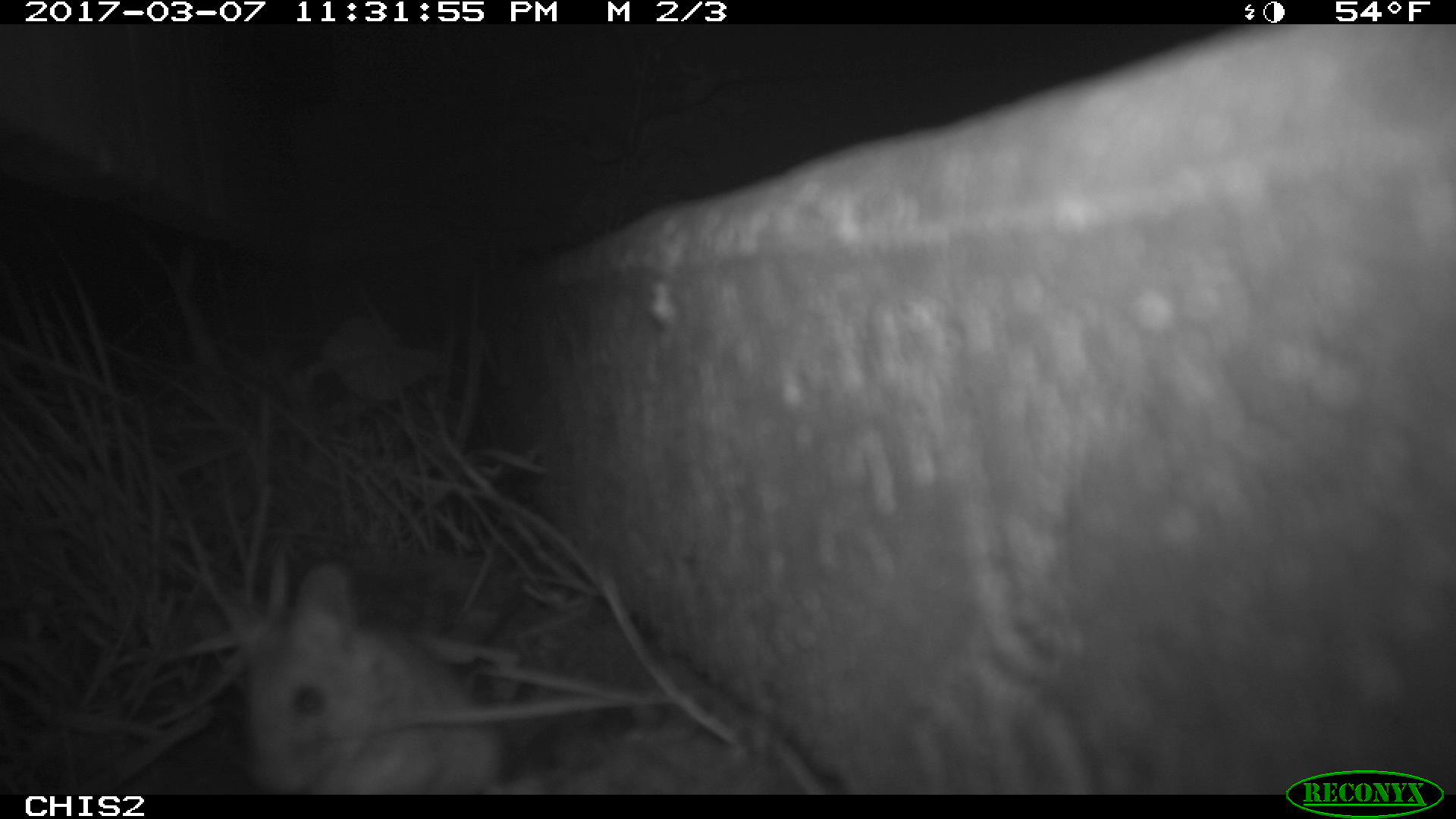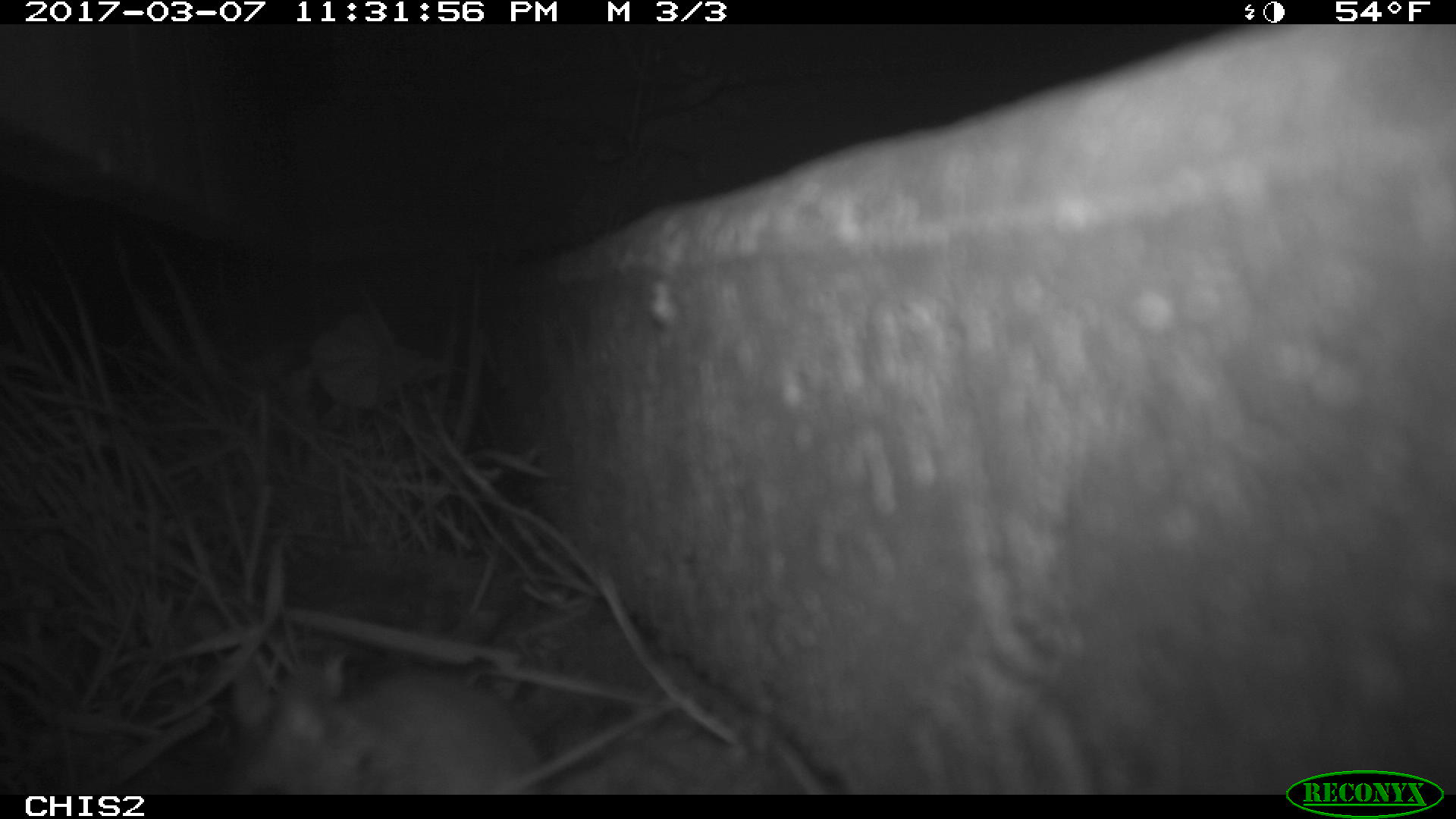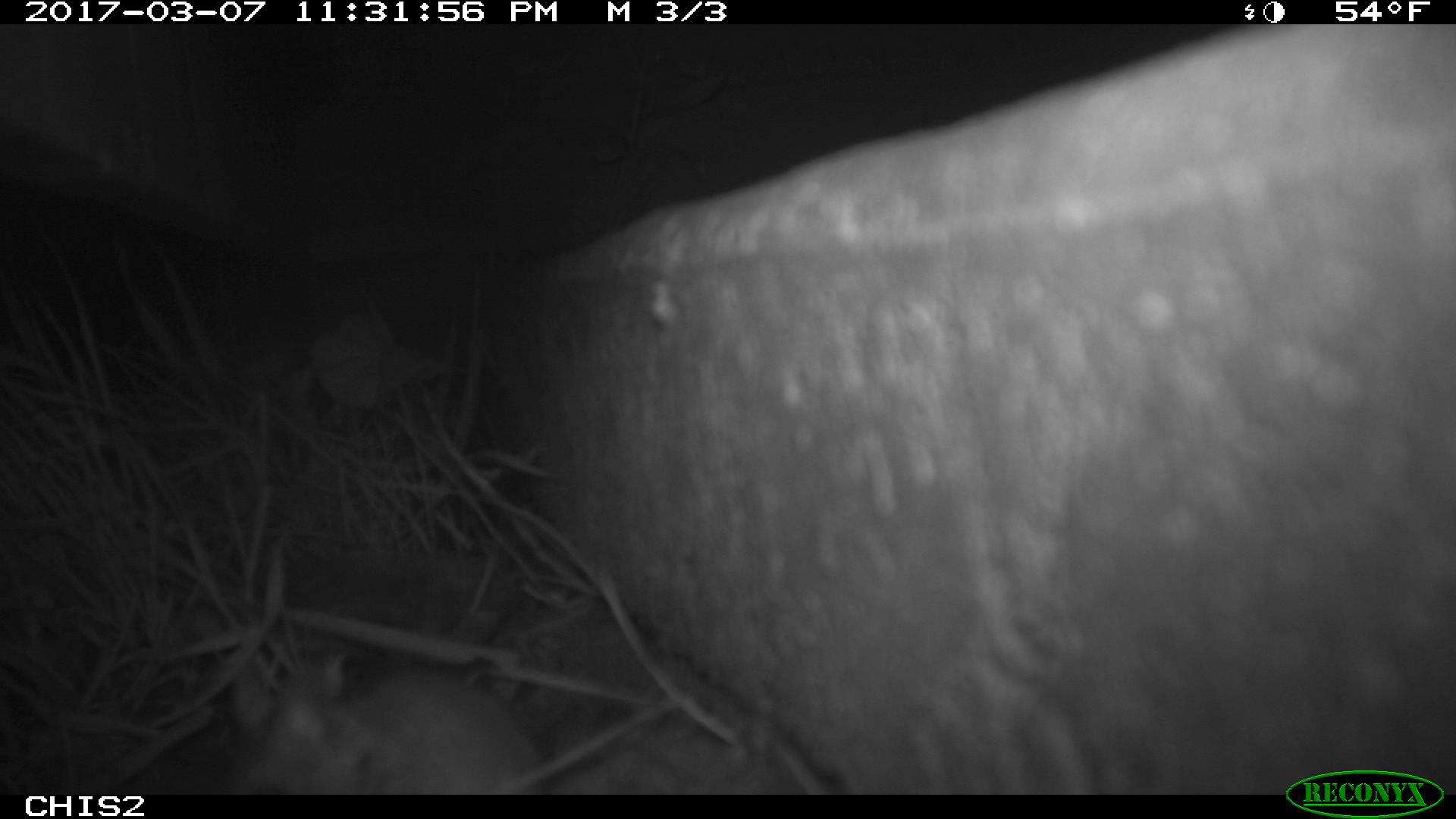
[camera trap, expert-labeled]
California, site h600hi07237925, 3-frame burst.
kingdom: Animalia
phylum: Chordata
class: Mammalia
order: Rodentia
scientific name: Rodentia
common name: rodent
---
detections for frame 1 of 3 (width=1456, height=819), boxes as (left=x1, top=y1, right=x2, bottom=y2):
rodent: (left=226, top=559, right=510, bottom=795)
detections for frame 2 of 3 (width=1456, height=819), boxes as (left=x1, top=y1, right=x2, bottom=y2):
rodent: (left=228, top=665, right=681, bottom=794)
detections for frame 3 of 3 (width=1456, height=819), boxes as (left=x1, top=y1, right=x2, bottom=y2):
rodent: (left=229, top=675, right=541, bottom=792)